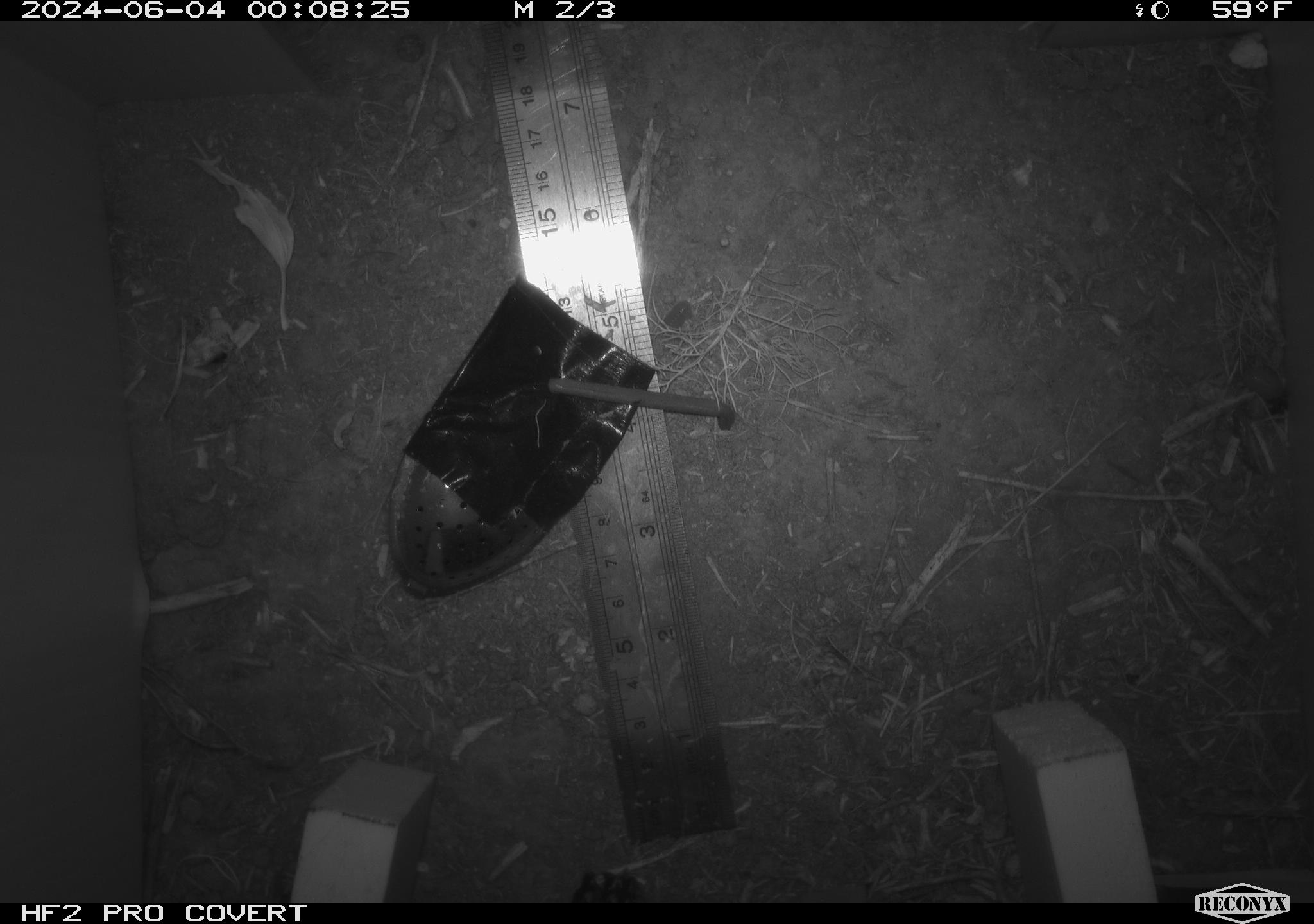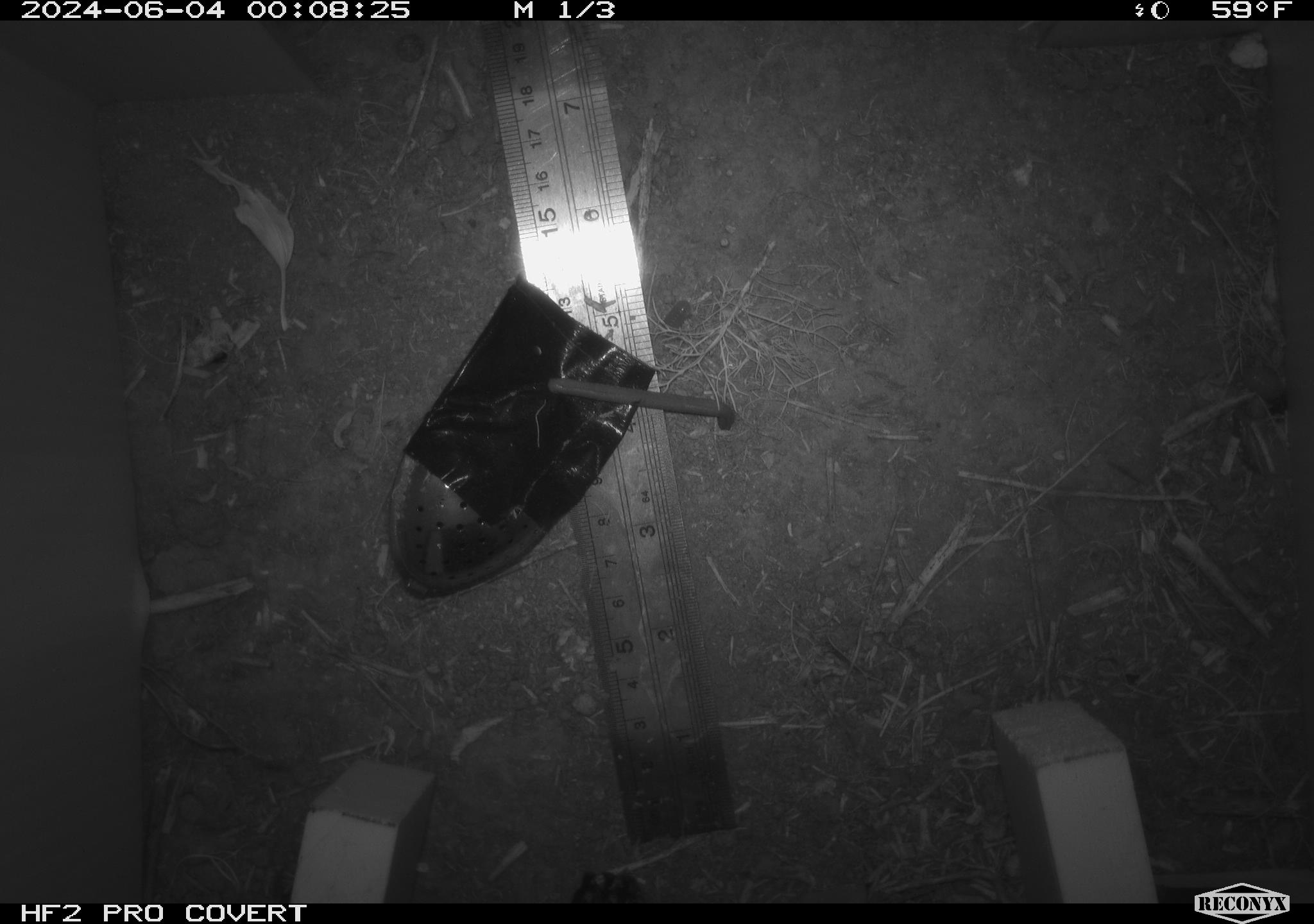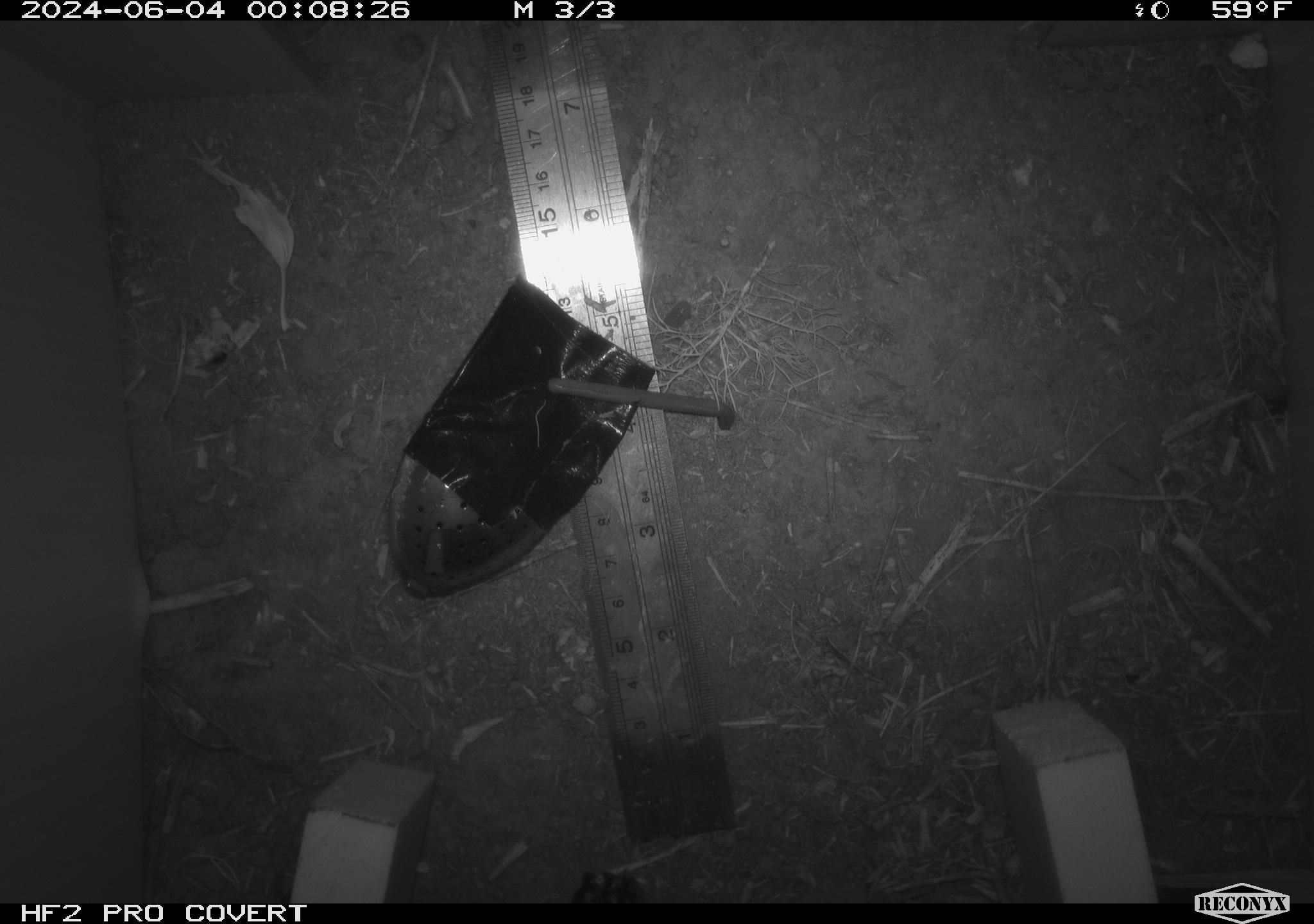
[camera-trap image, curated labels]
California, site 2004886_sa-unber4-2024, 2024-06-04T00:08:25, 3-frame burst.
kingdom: Animalia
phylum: Arthropoda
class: Malacostraca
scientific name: Malacostraca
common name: amphipods, crabs, isopods, krill, lobsters and shrimps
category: malacostracan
Malacostracan (amphipods, crabs, isopods, krill, lobsters and shrimps) (Malacostraca).